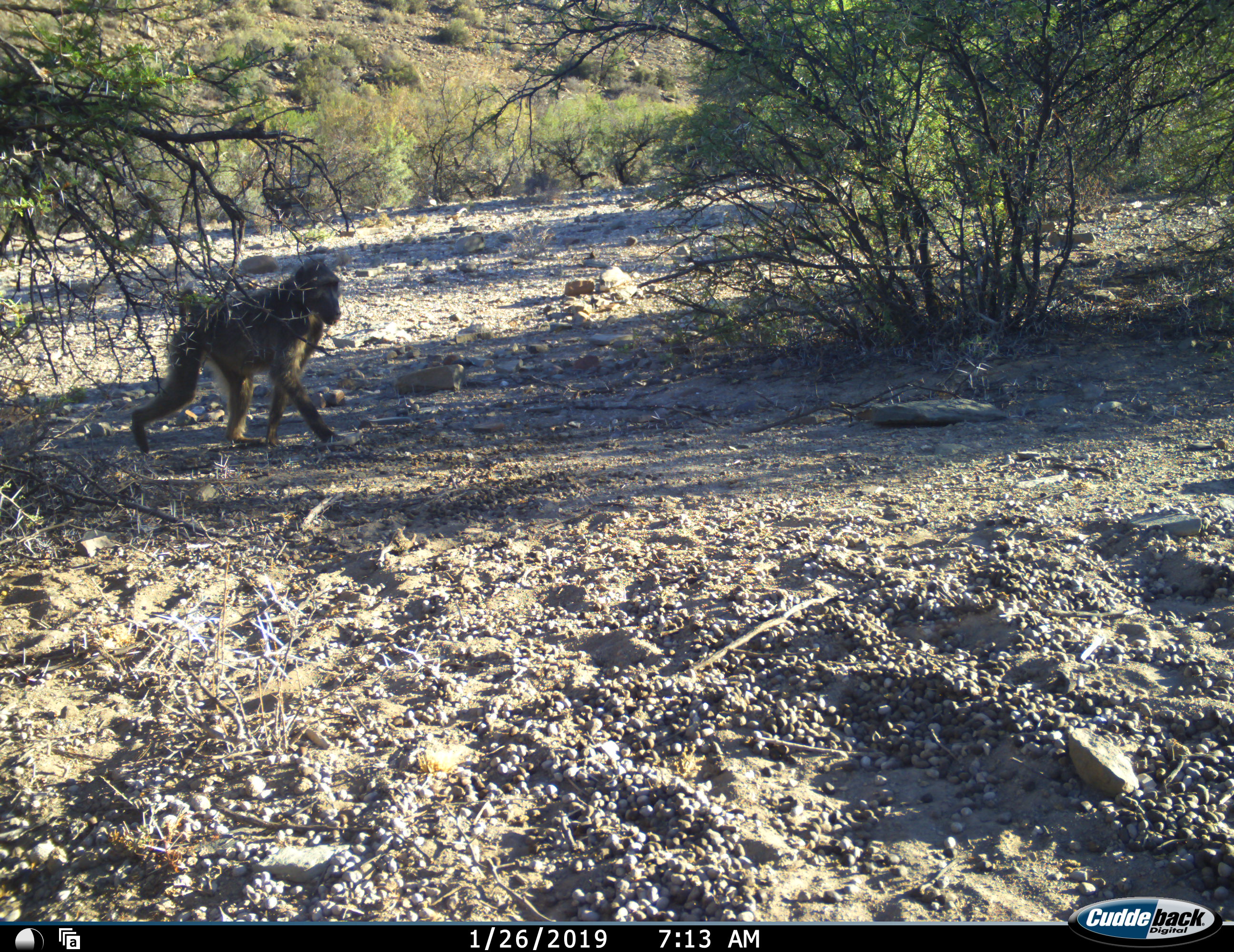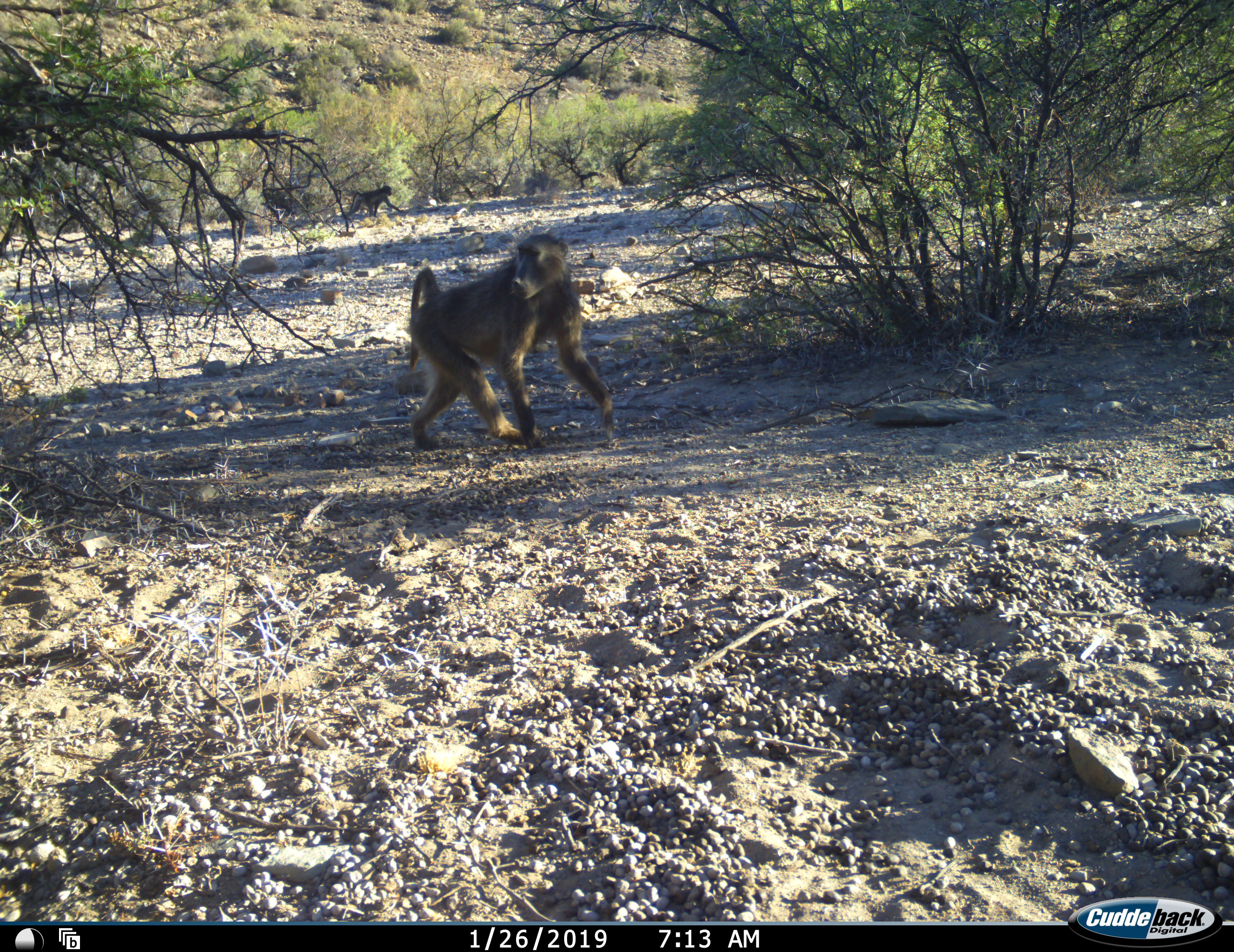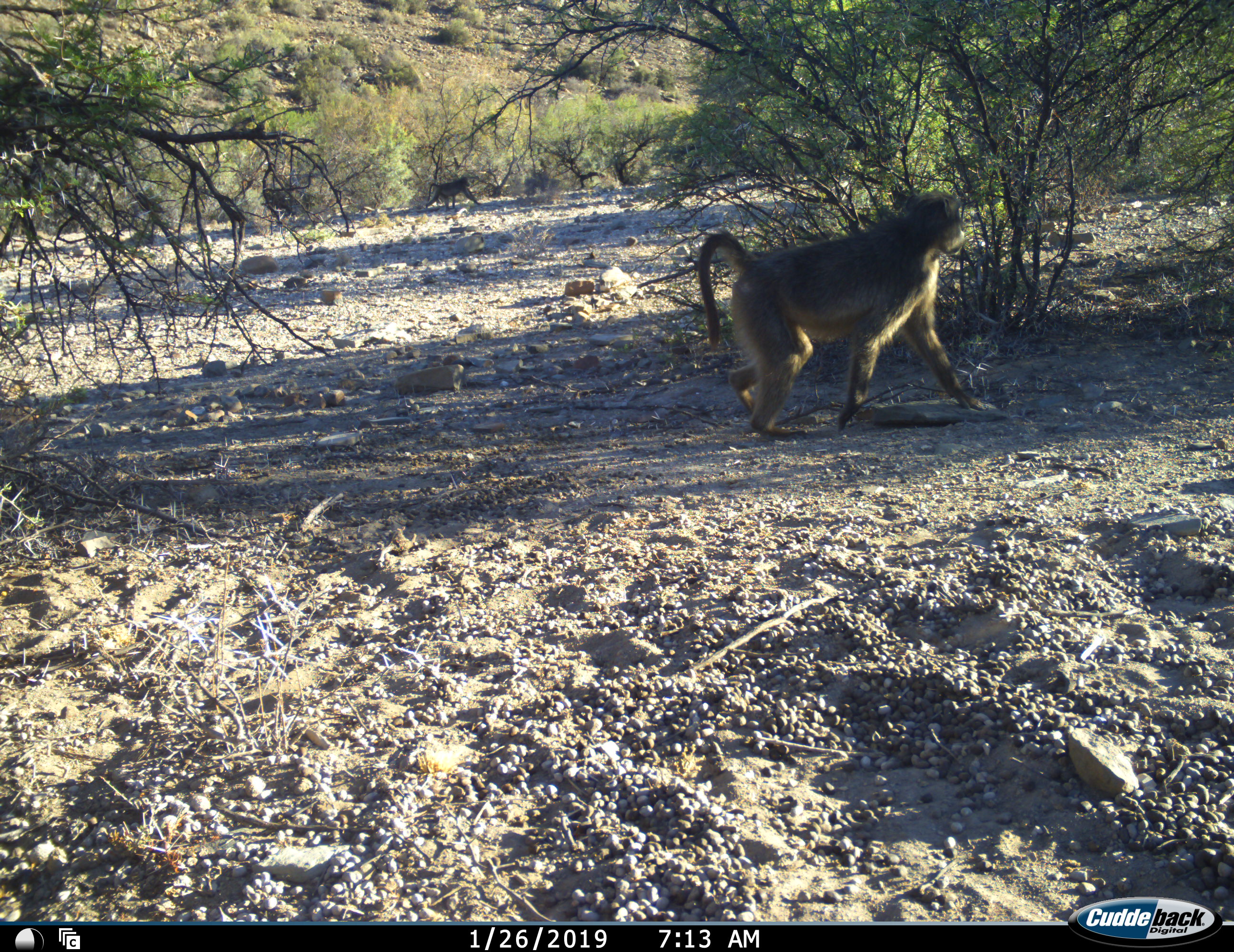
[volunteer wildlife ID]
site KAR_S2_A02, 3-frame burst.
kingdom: Animalia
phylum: Chordata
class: Mammalia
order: Primates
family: Cercopithecidae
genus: Papio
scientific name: Papio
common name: baboon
Baboon (Papio), count 2. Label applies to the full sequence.